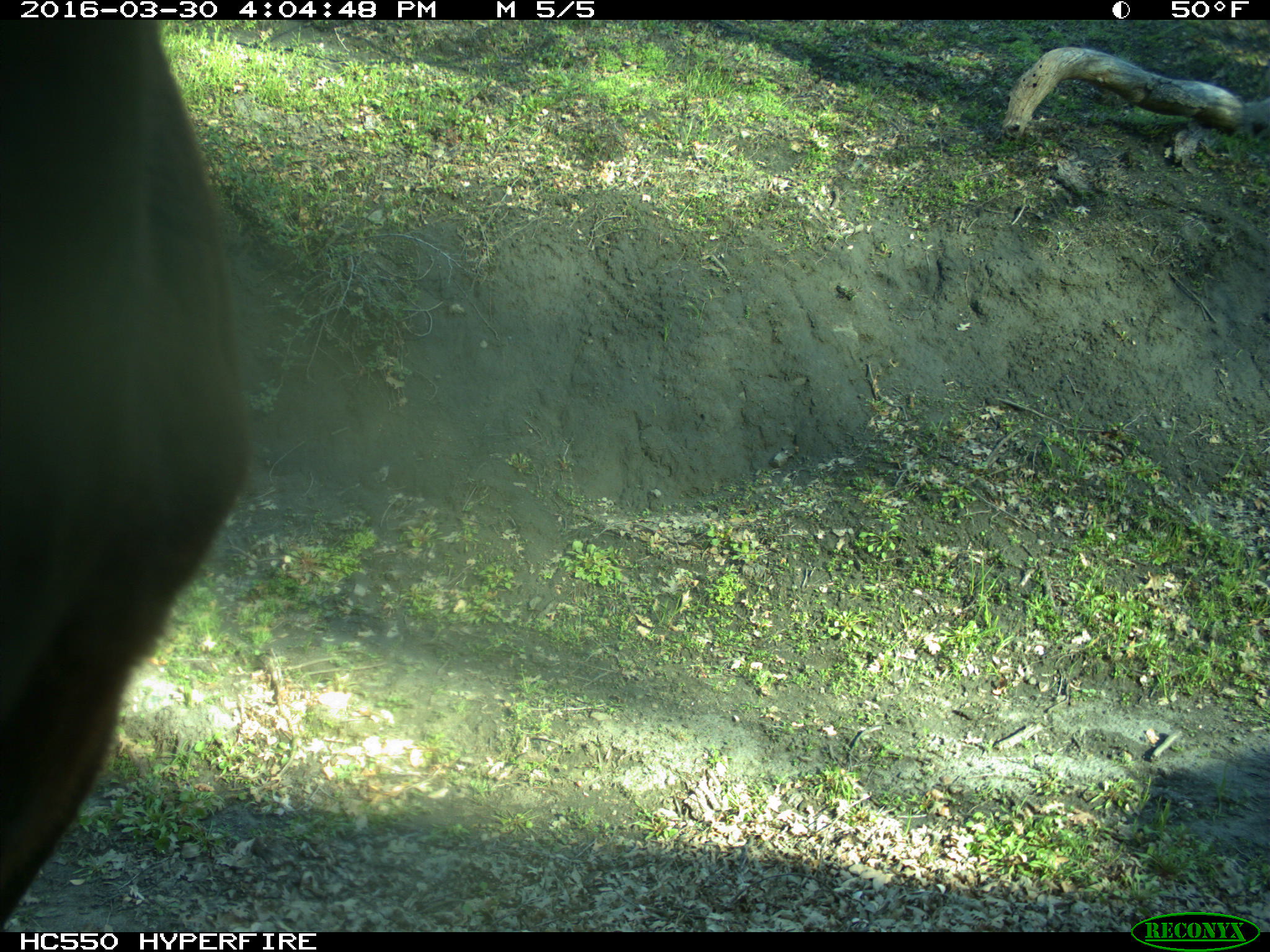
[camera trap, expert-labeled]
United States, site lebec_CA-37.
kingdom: Animalia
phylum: Chordata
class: Mammalia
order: Artiodactyla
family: Bovidae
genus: Bos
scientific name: Bos taurus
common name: domestic cow